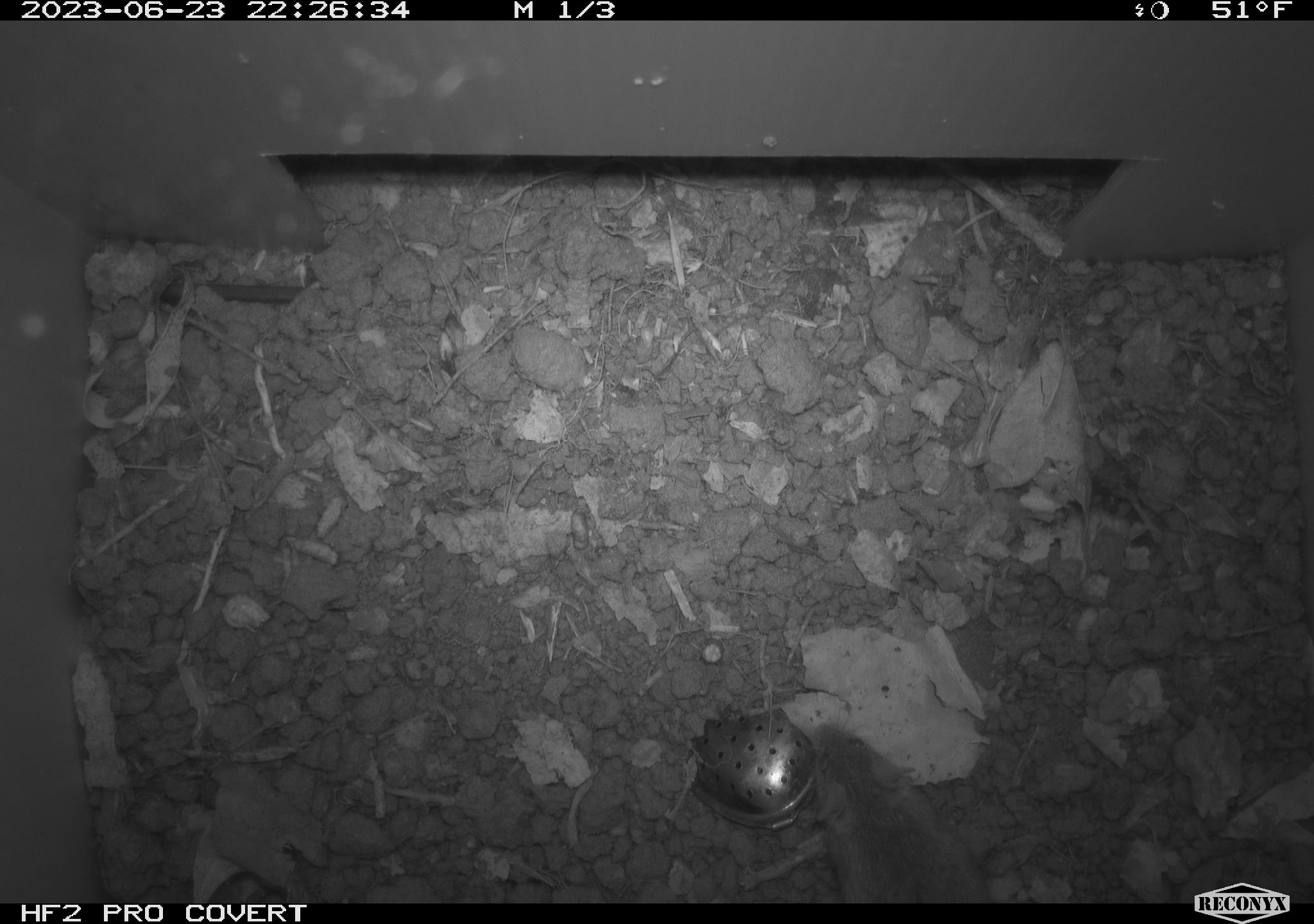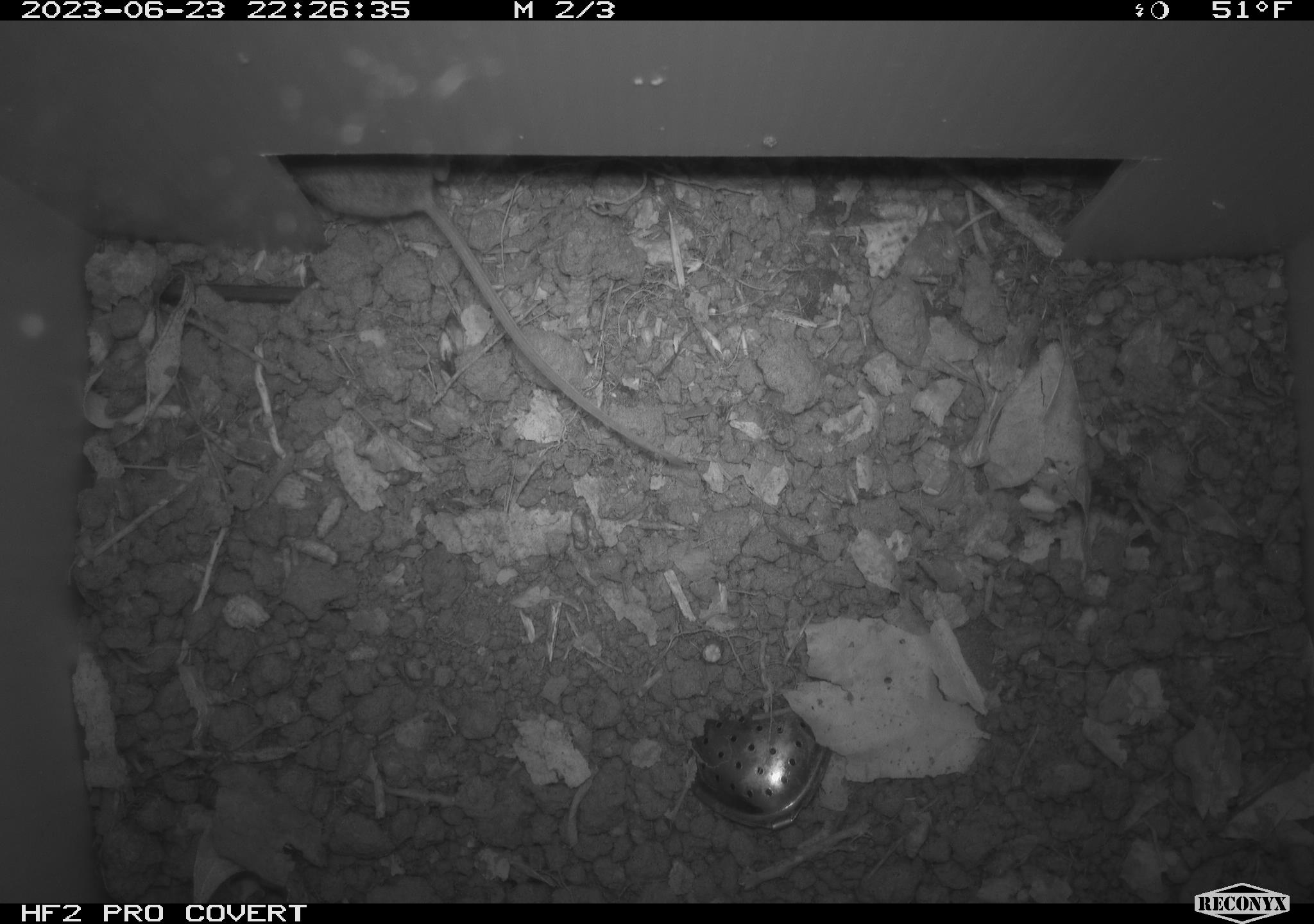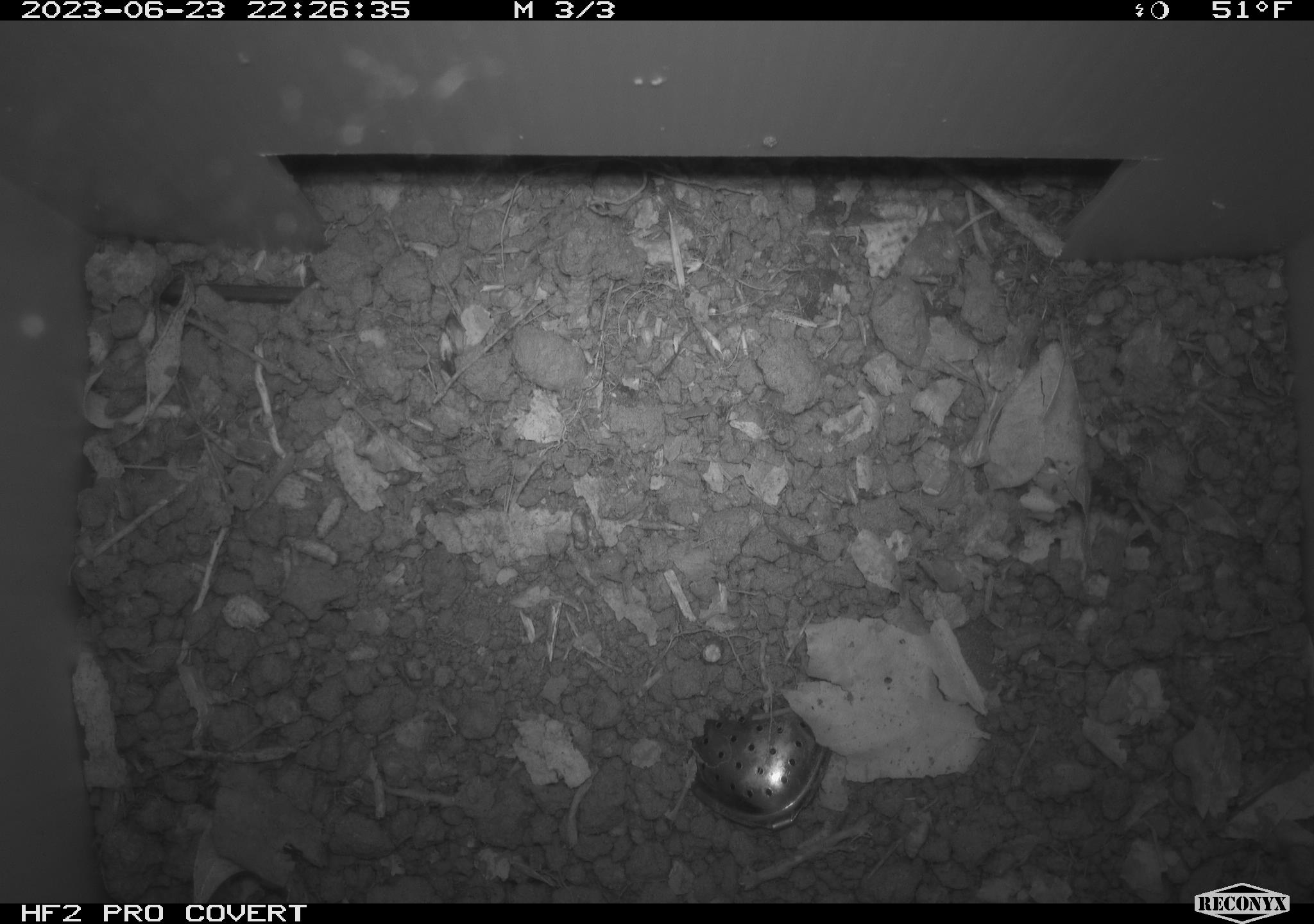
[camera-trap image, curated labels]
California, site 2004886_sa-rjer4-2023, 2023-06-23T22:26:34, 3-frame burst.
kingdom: Animalia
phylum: Chordata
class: Mammalia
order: Rodentia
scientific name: Rodentia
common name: mouse species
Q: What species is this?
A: Mouse species (Rodentia).